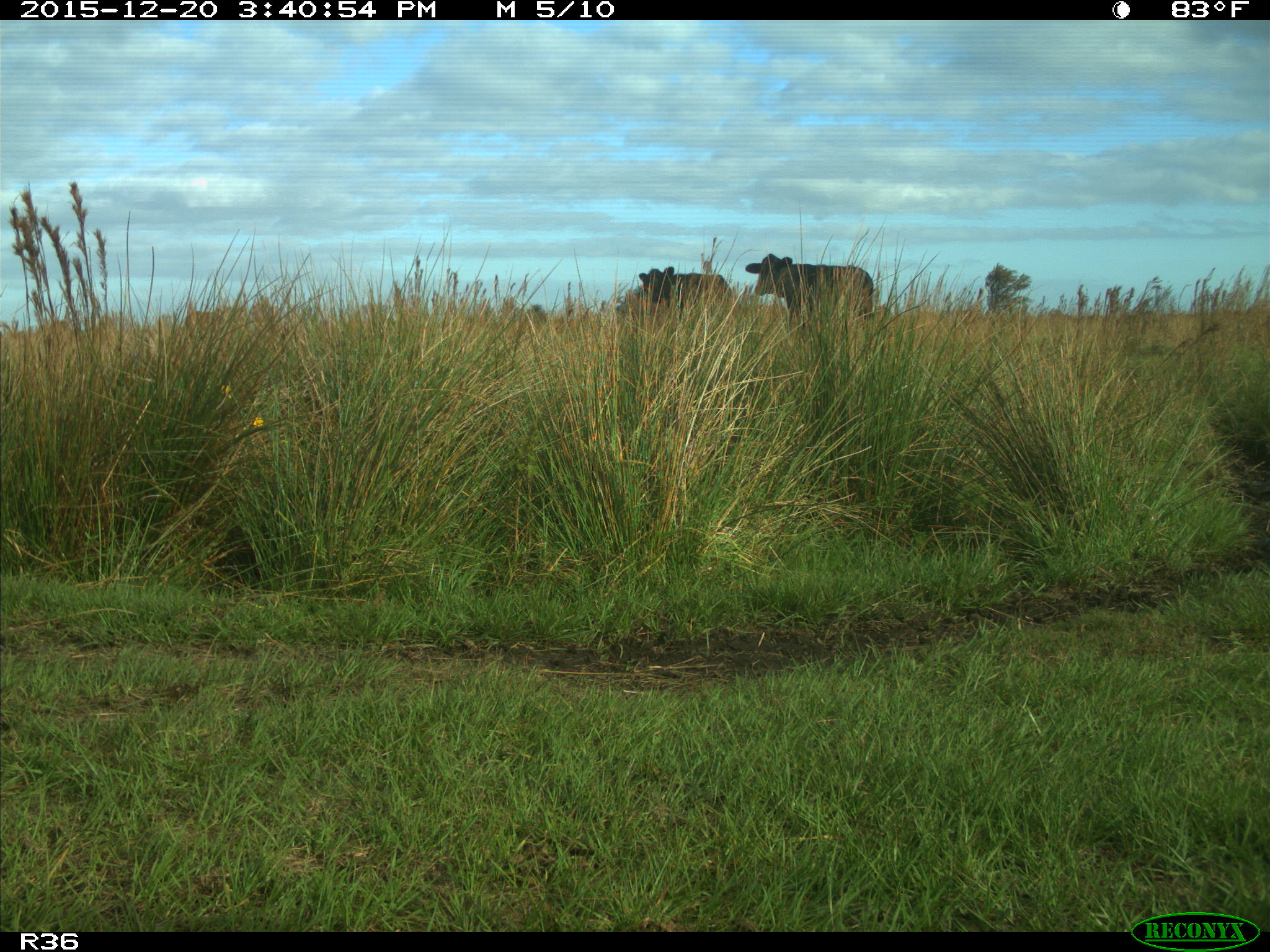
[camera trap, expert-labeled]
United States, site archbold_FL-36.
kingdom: Animalia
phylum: Chordata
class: Mammalia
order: Artiodactyla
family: Bovidae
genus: Bos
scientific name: Bos taurus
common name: domestic cow